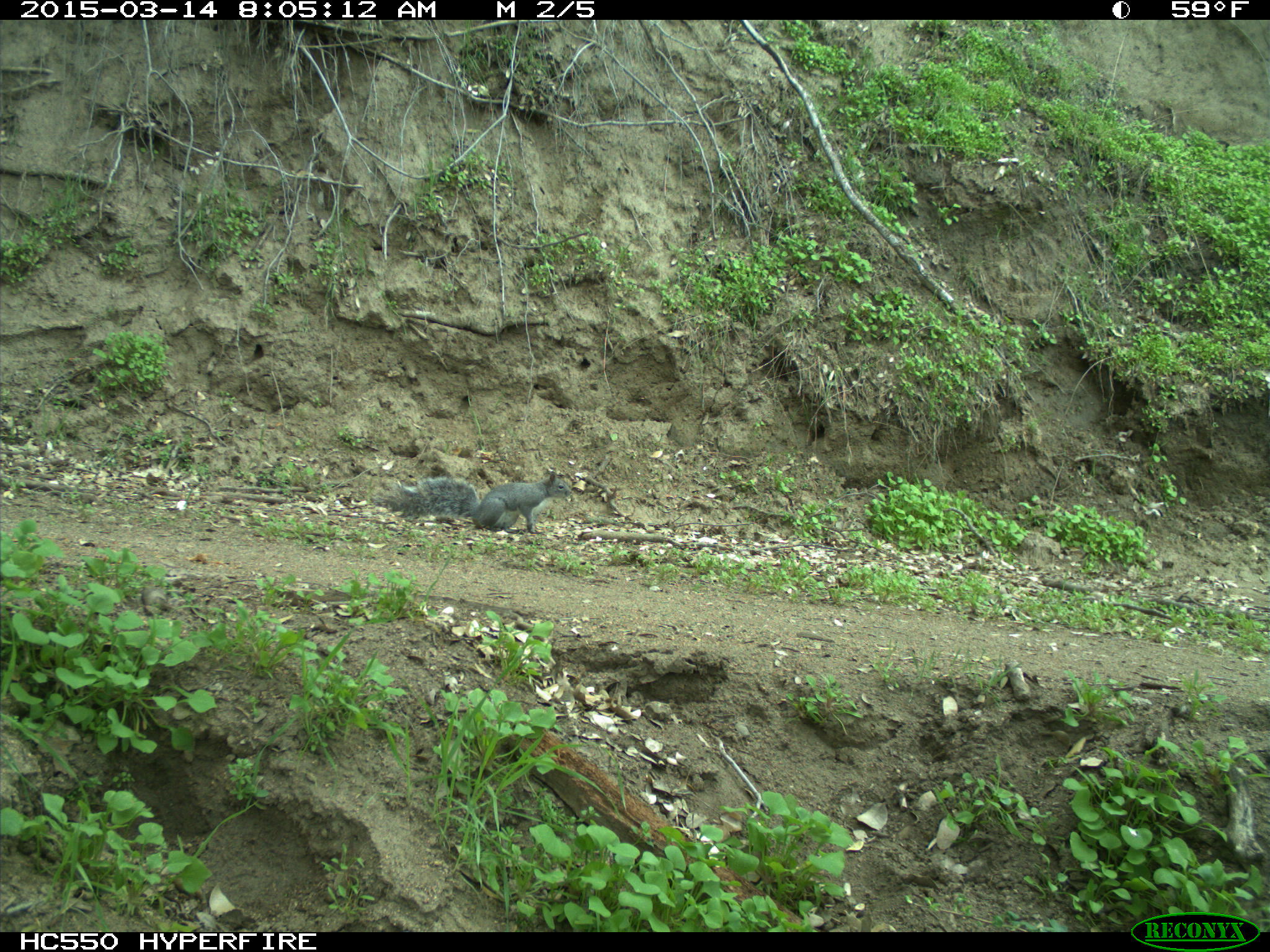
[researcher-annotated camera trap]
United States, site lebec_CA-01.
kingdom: Animalia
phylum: Chordata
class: Mammalia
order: Rodentia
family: Sciuridae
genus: Sciurus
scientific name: Sciurus carolinensis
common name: eastern gray squirrel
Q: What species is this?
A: Sciurus carolinensis (eastern gray squirrel).